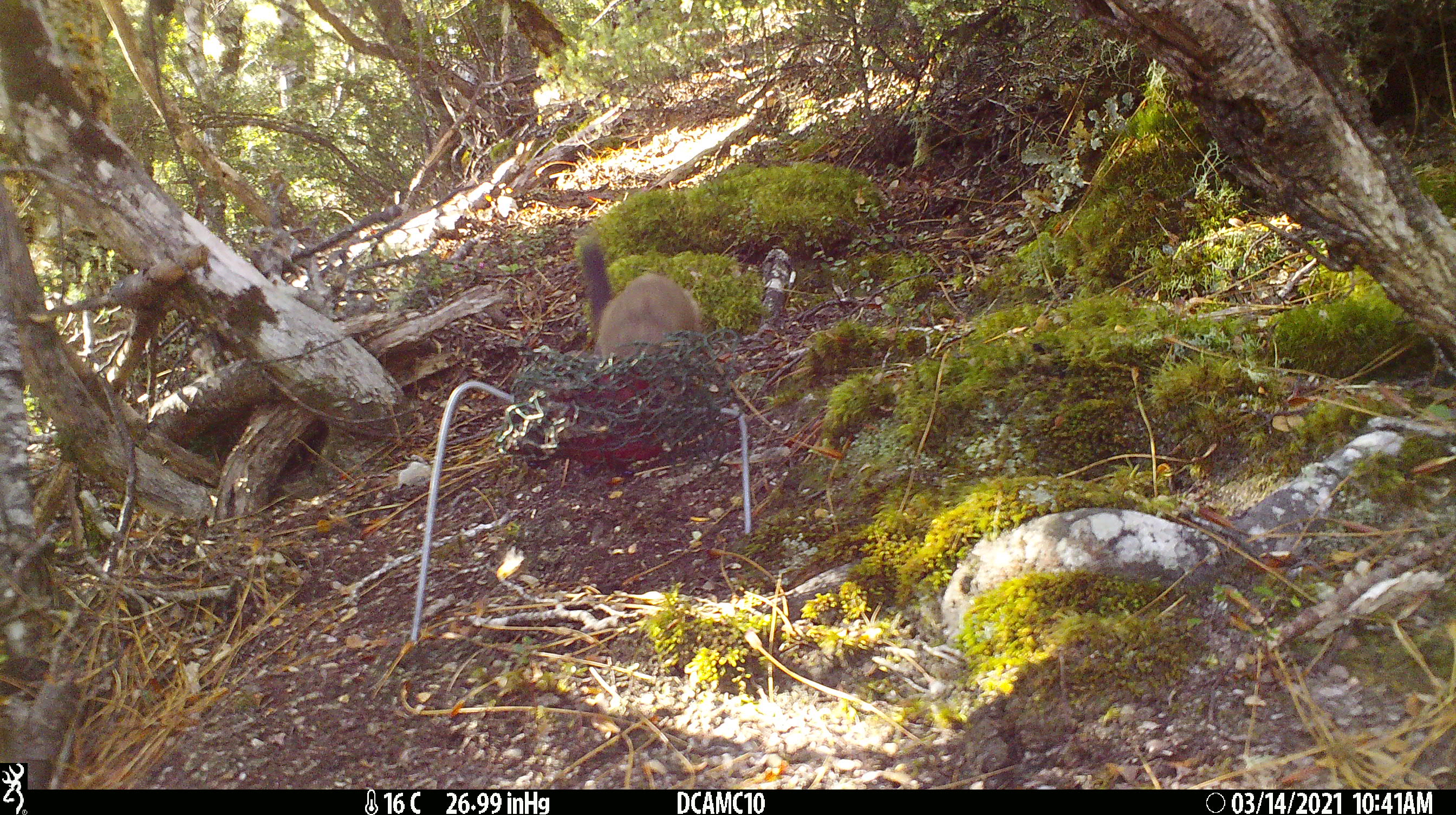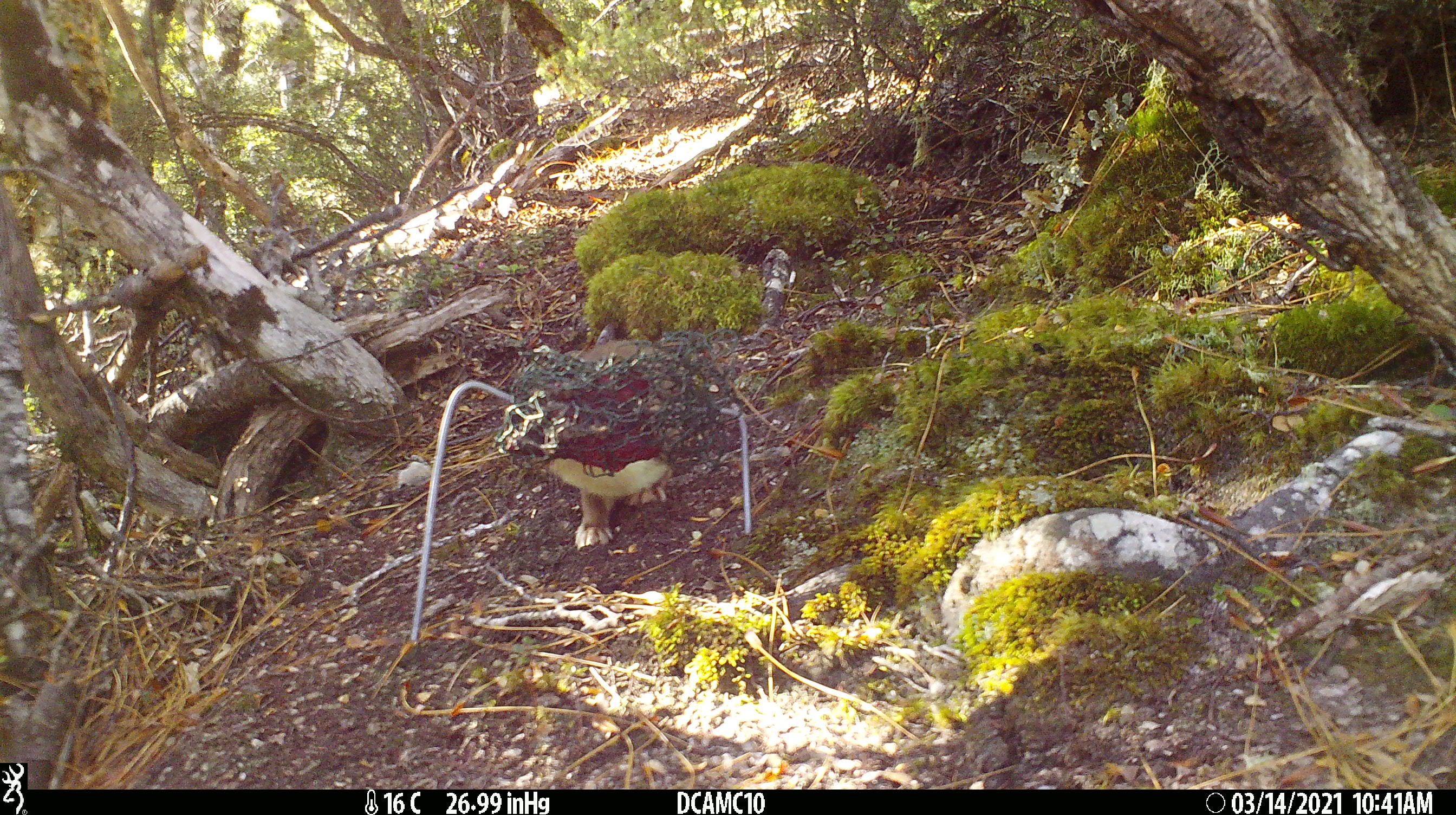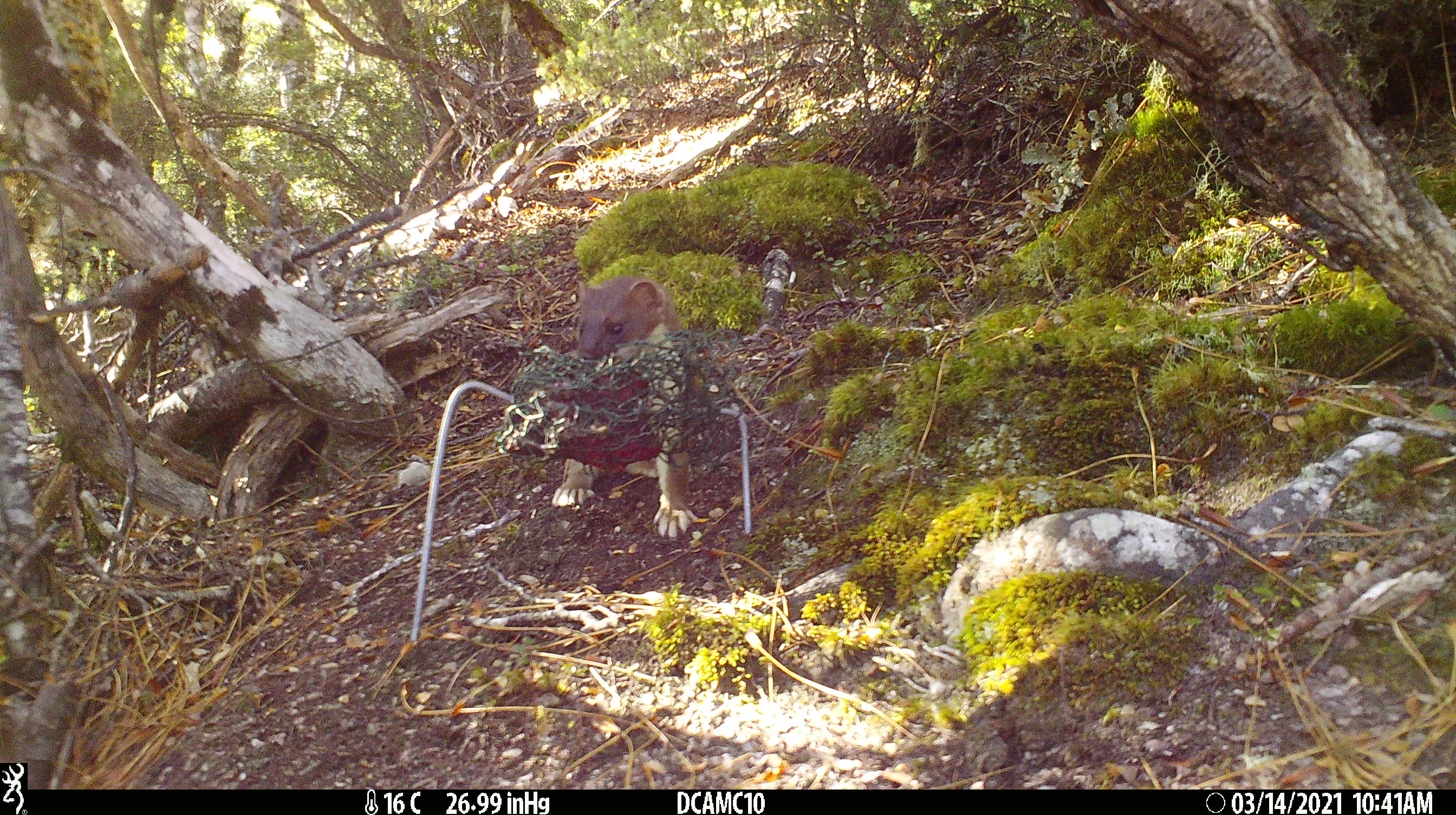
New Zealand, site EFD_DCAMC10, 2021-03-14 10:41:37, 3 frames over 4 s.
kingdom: Animalia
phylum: Chordata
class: Mammalia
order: Carnivora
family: Mustelidae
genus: Mustela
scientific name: Mustela erminea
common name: stoat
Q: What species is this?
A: Stoat (Mustela erminea).